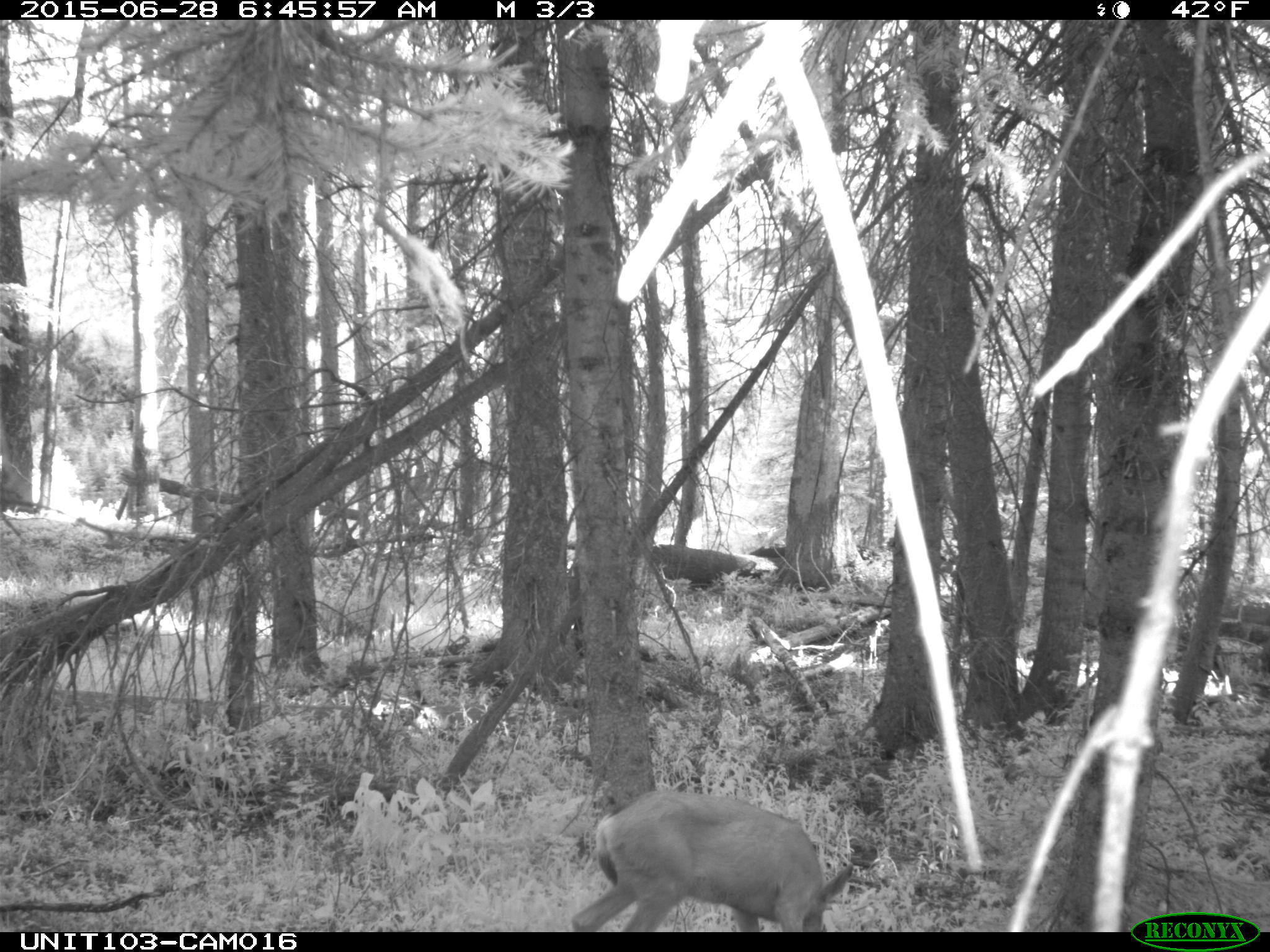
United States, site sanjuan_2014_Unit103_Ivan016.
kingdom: Animalia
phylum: Chordata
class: Mammalia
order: Artiodactyla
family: Cervidae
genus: Odocoileus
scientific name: Odocoileus hemionus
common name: mule deer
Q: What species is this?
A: Odocoileus hemionus (mule deer).